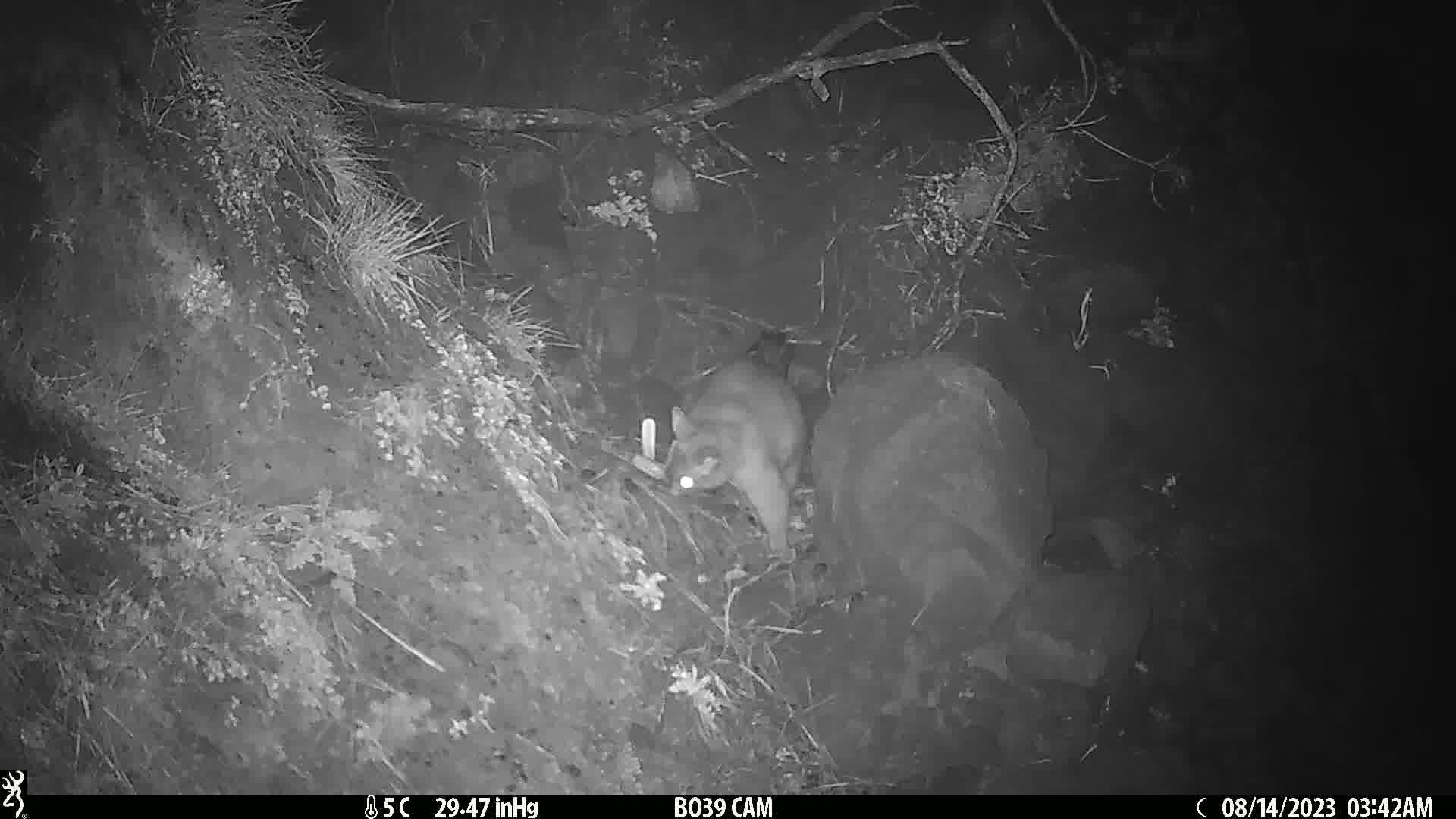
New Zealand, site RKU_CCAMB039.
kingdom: Animalia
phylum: Chordata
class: Mammalia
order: Diprotodontia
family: Phalangeridae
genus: Trichosurus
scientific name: Trichosurus vulpecula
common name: common brushtail possum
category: possum